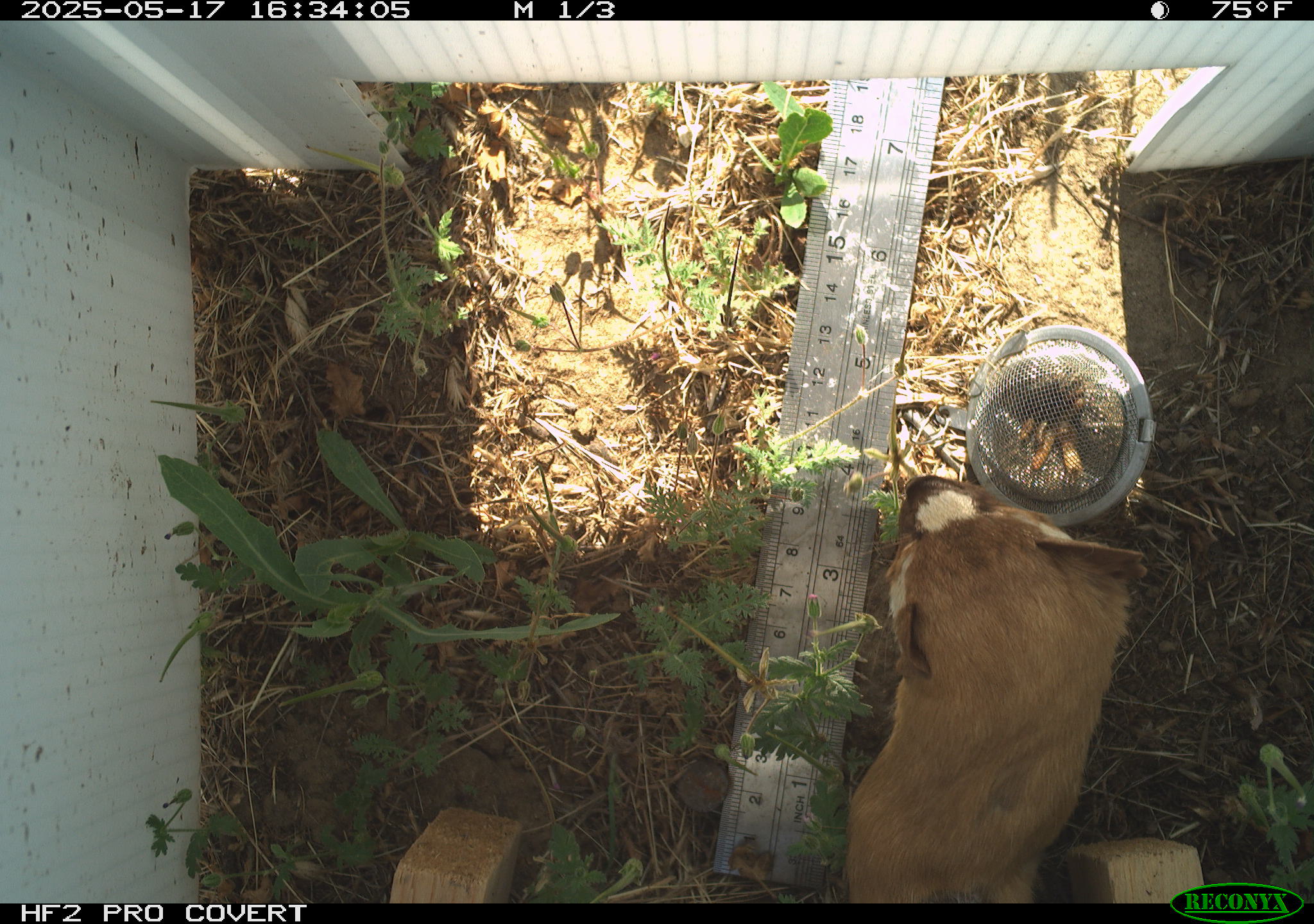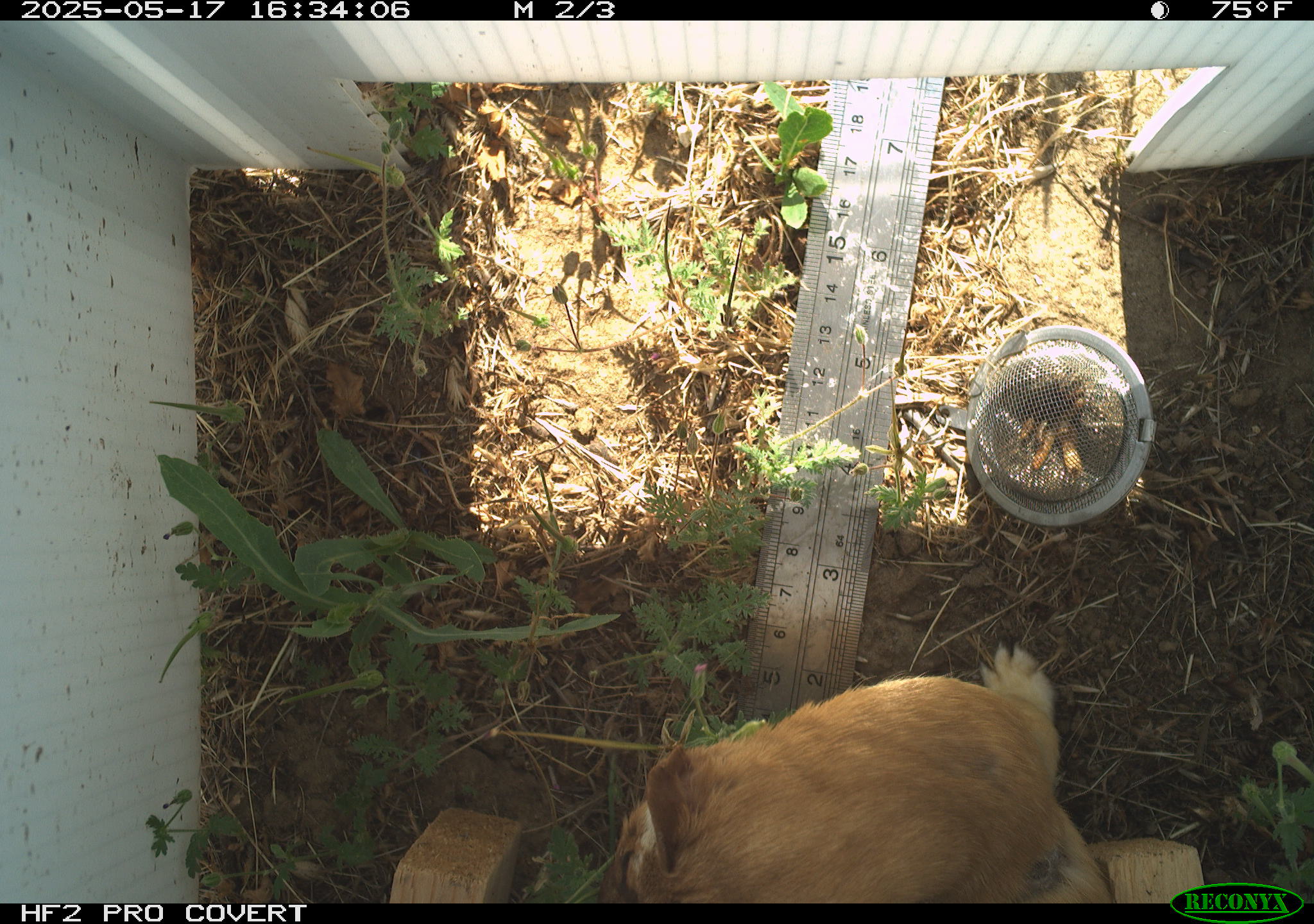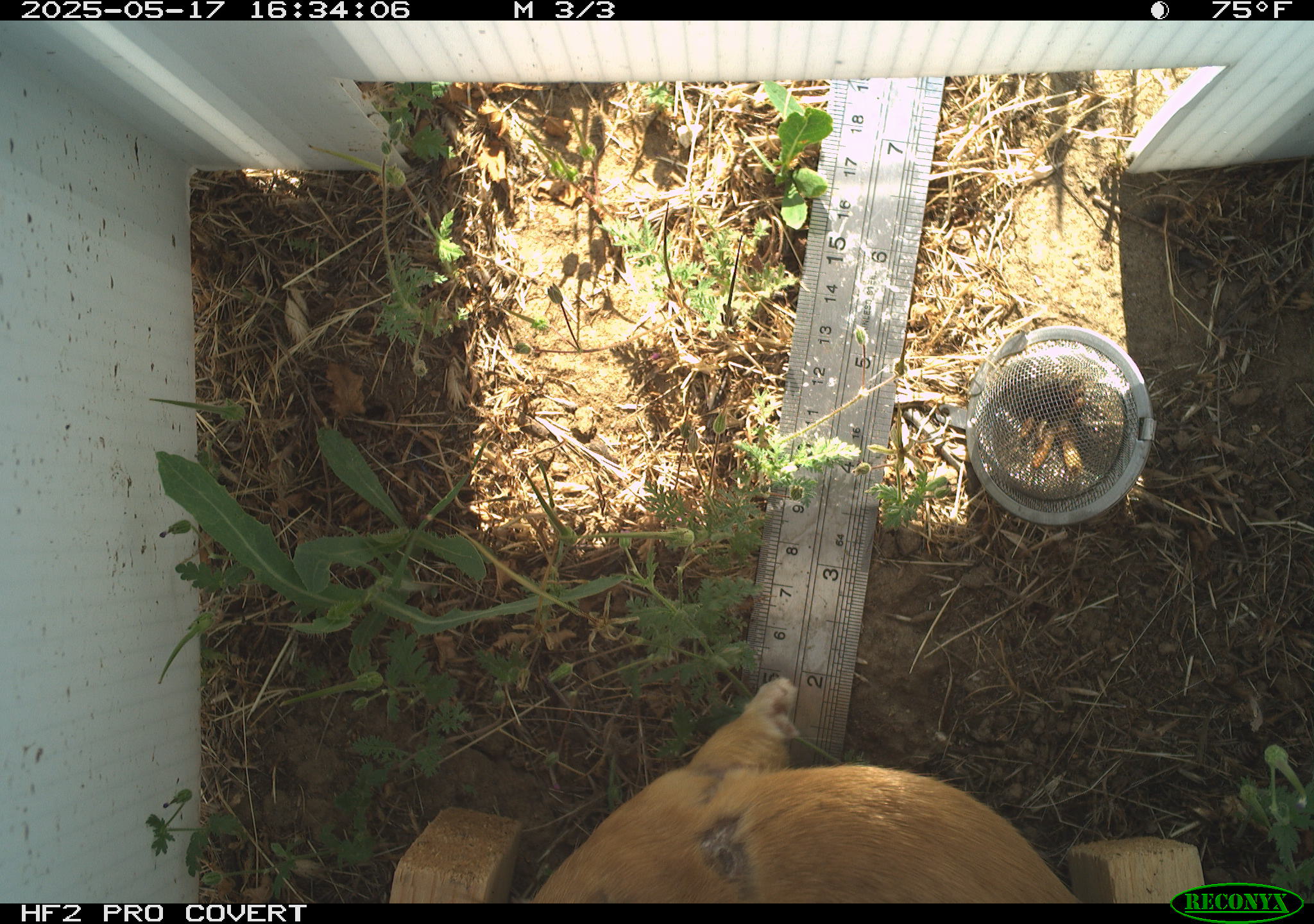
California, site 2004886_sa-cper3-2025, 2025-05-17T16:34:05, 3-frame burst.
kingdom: Animalia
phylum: Chordata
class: Mammalia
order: Carnivora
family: Mustelidae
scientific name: Mustelinae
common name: true weasels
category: mustelinae subfamily